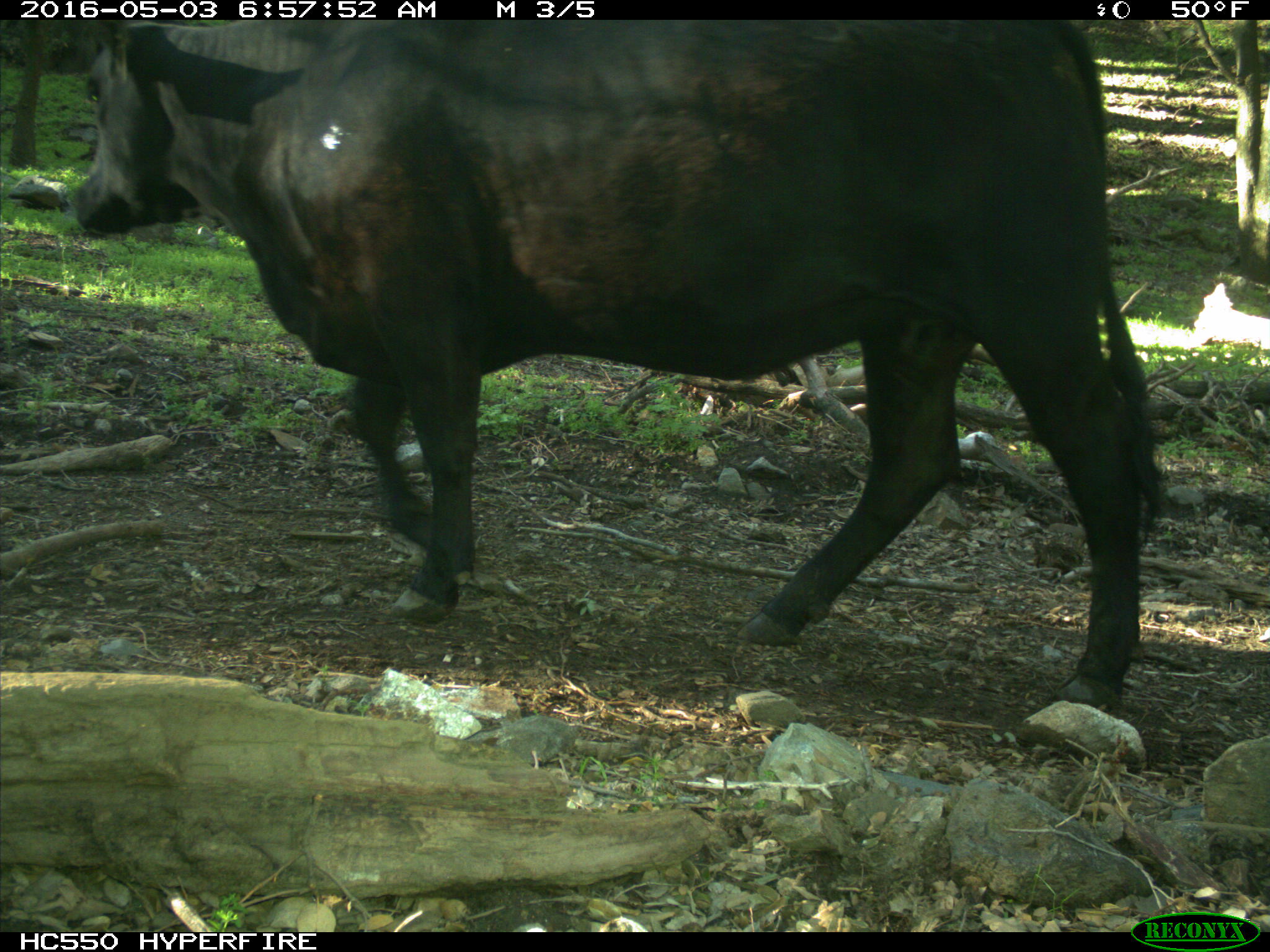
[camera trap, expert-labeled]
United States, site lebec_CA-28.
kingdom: Animalia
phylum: Chordata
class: Mammalia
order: Artiodactyla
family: Bovidae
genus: Bos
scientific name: Bos taurus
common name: domestic cow